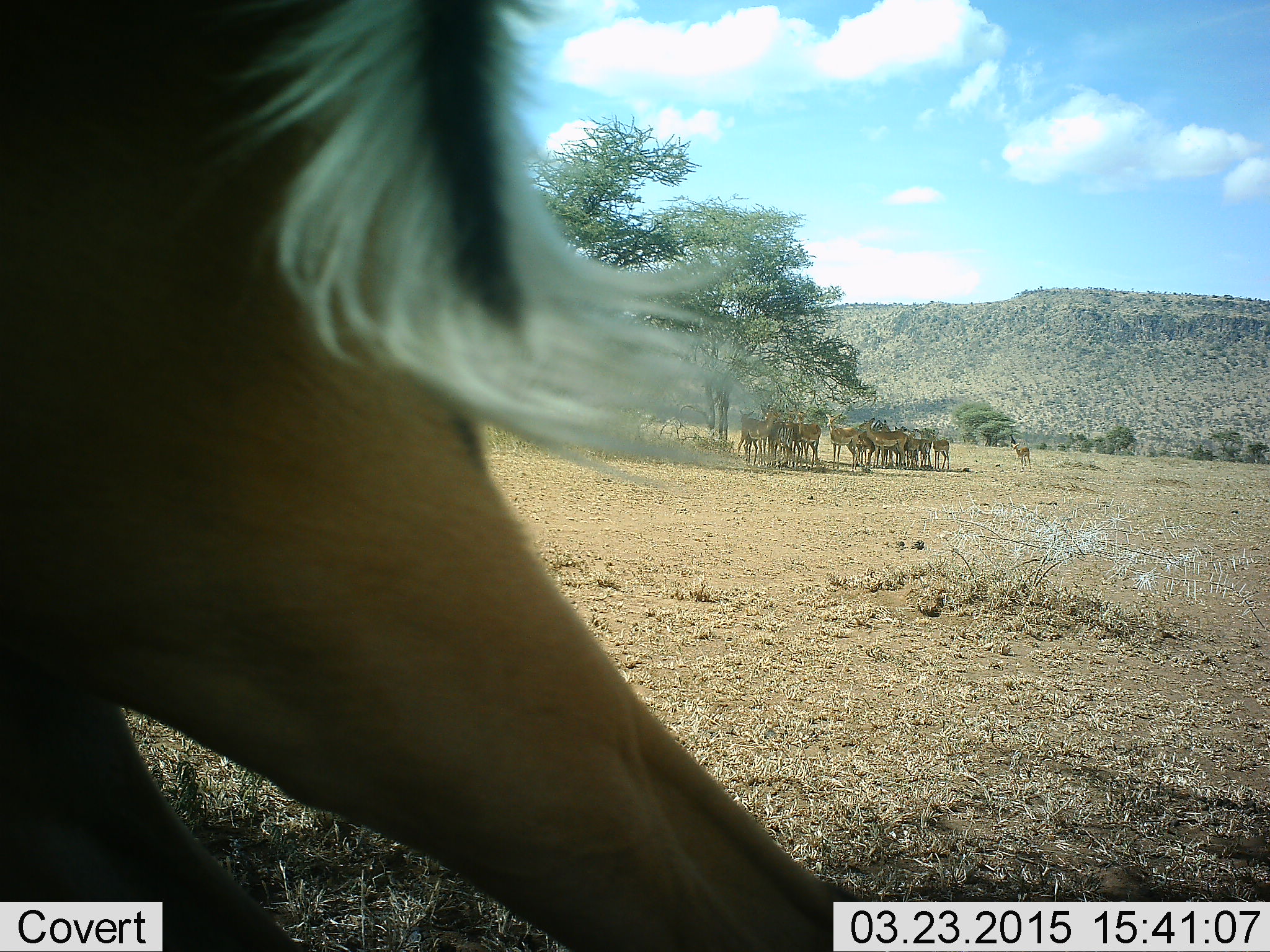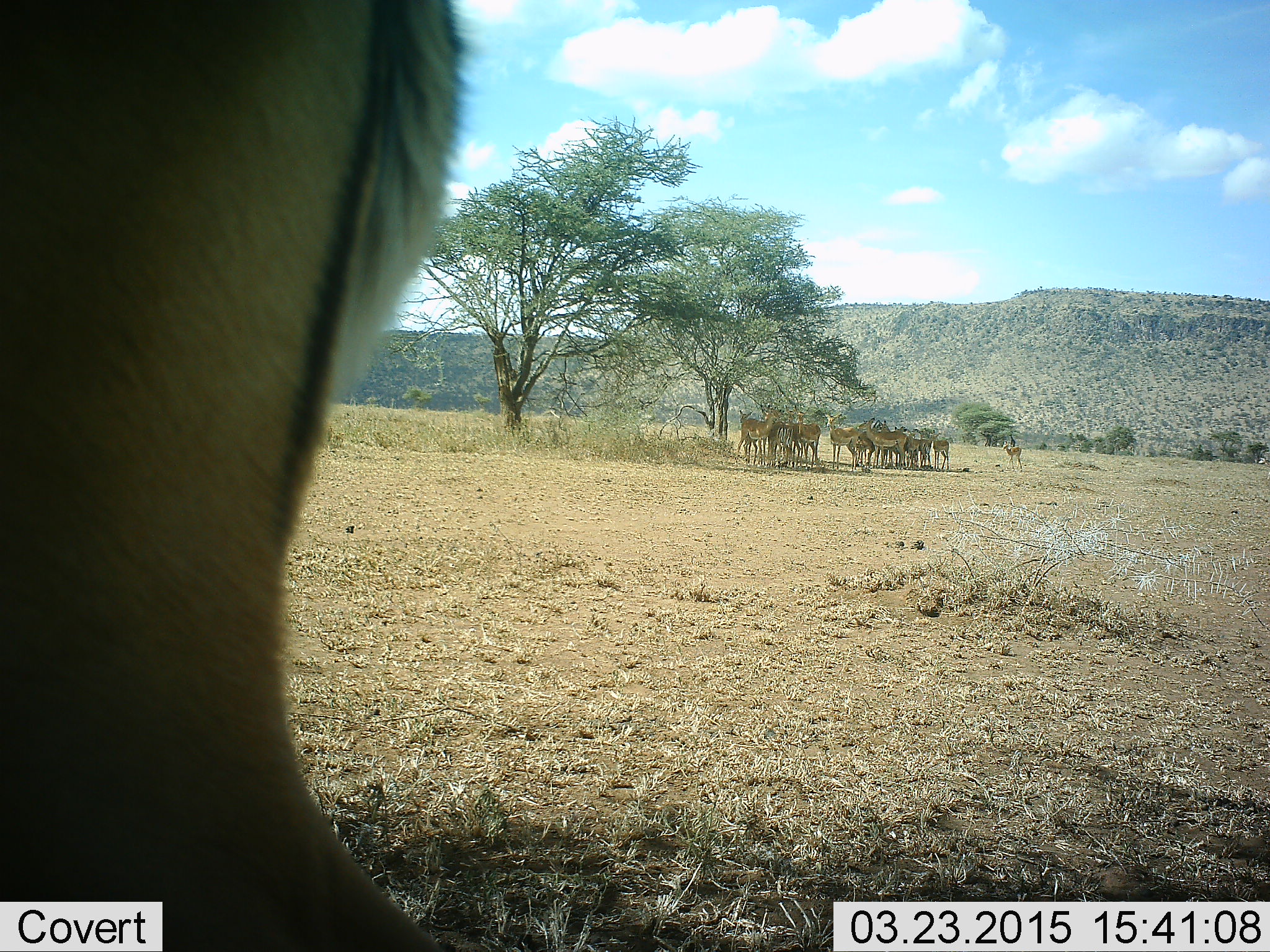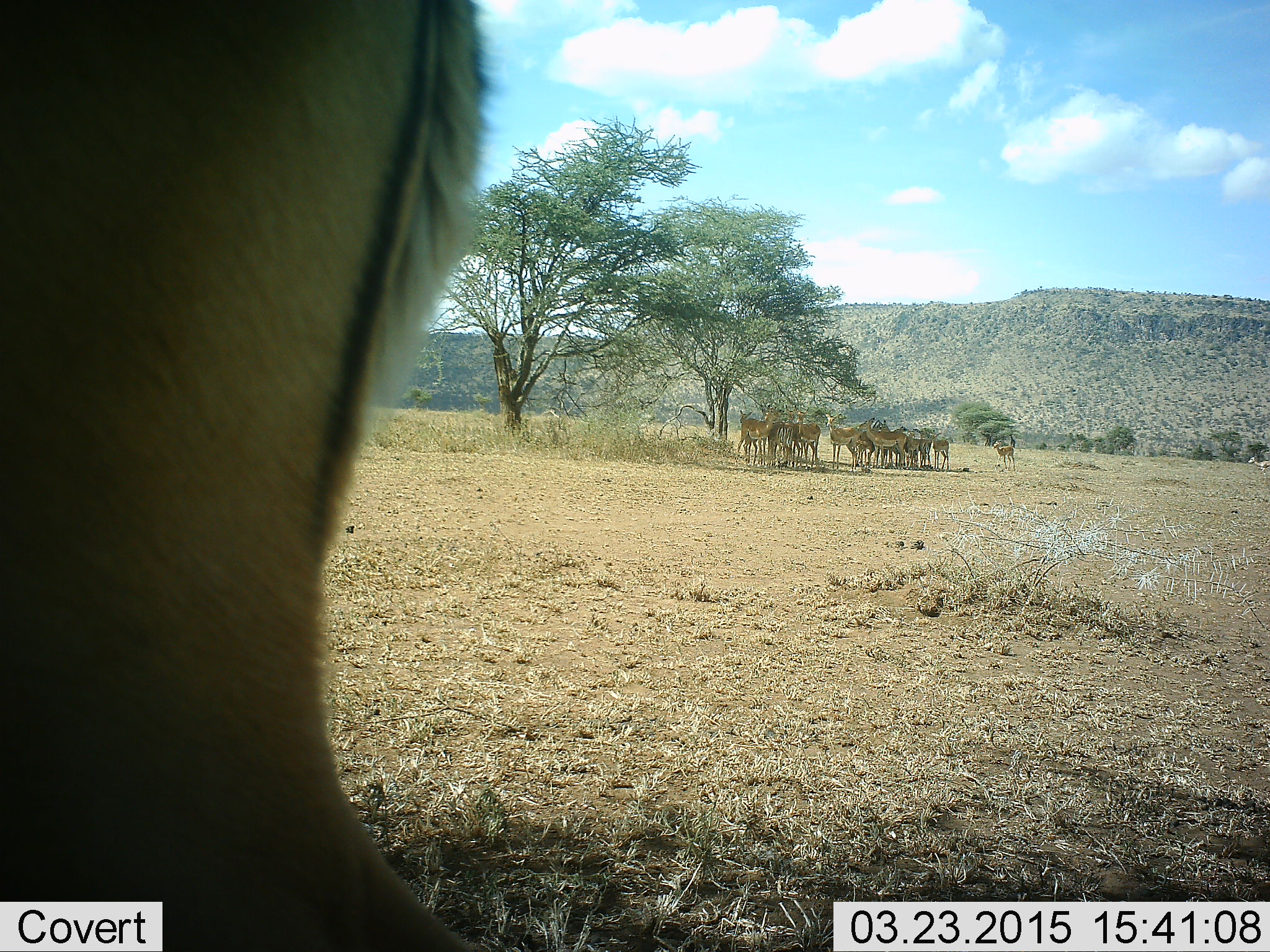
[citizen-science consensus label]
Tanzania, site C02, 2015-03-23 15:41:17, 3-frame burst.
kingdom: Animalia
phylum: Chordata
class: Mammalia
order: Artiodactyla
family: Bovidae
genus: Aepyceros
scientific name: Aepyceros melampus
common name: impala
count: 11-50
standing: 80%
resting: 10%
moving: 50%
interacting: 10%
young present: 10%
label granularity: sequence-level